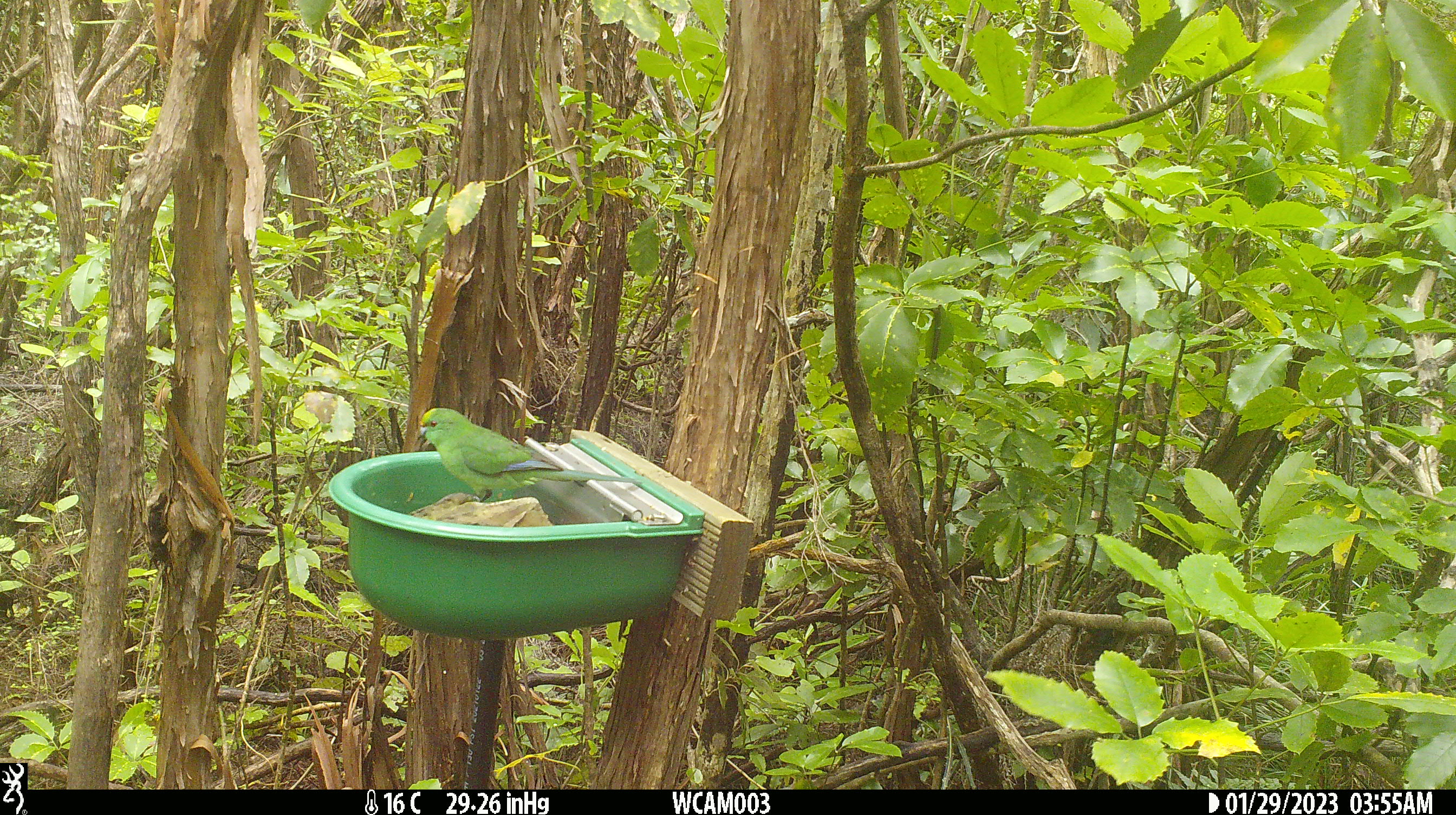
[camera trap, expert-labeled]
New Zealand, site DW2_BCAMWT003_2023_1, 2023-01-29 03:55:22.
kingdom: Animalia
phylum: Chordata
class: Aves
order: Psittaciformes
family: Psittaculidae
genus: Cyanoramphus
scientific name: Cyanoramphus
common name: parakeet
Parakeet (Cyanoramphus).